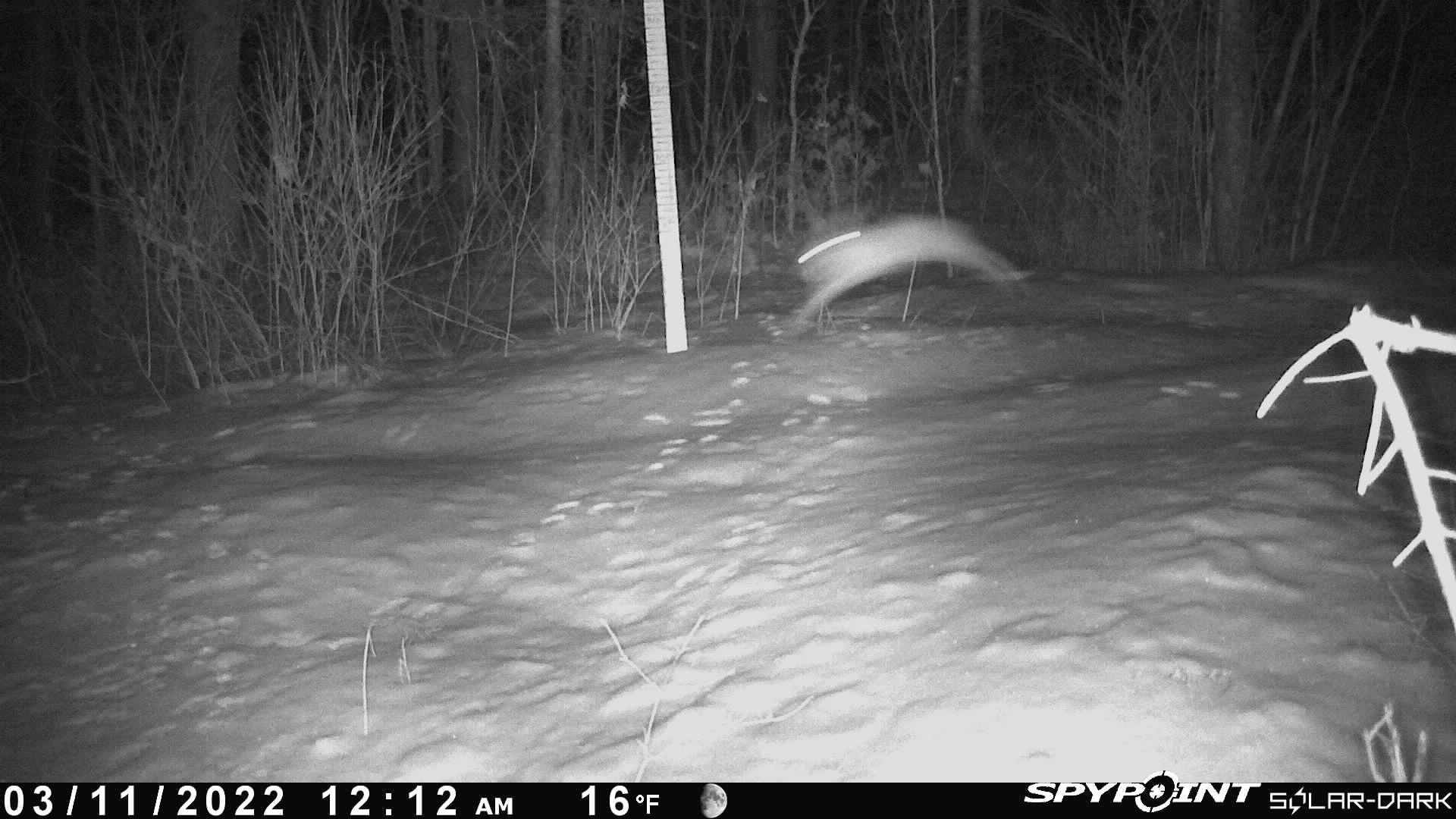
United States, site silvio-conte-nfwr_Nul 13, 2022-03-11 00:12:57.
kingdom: Animalia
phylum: Chordata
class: Mammalia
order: Lagomorpha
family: Leporidae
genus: Lepus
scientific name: Lepus americanus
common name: snowshoe hare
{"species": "snowshoe hare (Lepus americanus)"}